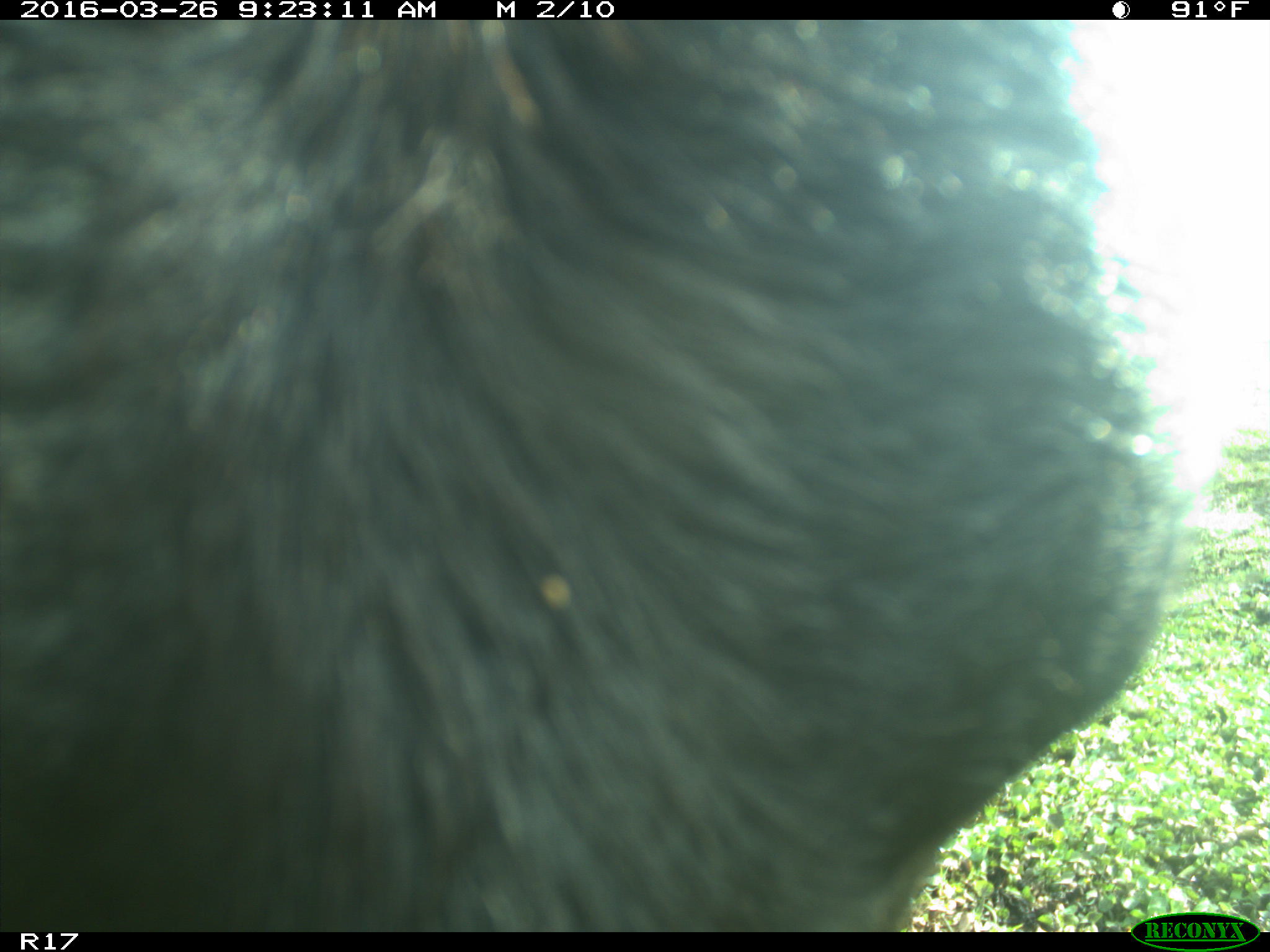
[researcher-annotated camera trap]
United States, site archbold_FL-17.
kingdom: Animalia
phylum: Chordata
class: Mammalia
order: Artiodactyla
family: Bovidae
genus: Bos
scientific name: Bos taurus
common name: domestic cow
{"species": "Bos taurus (domestic cow)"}